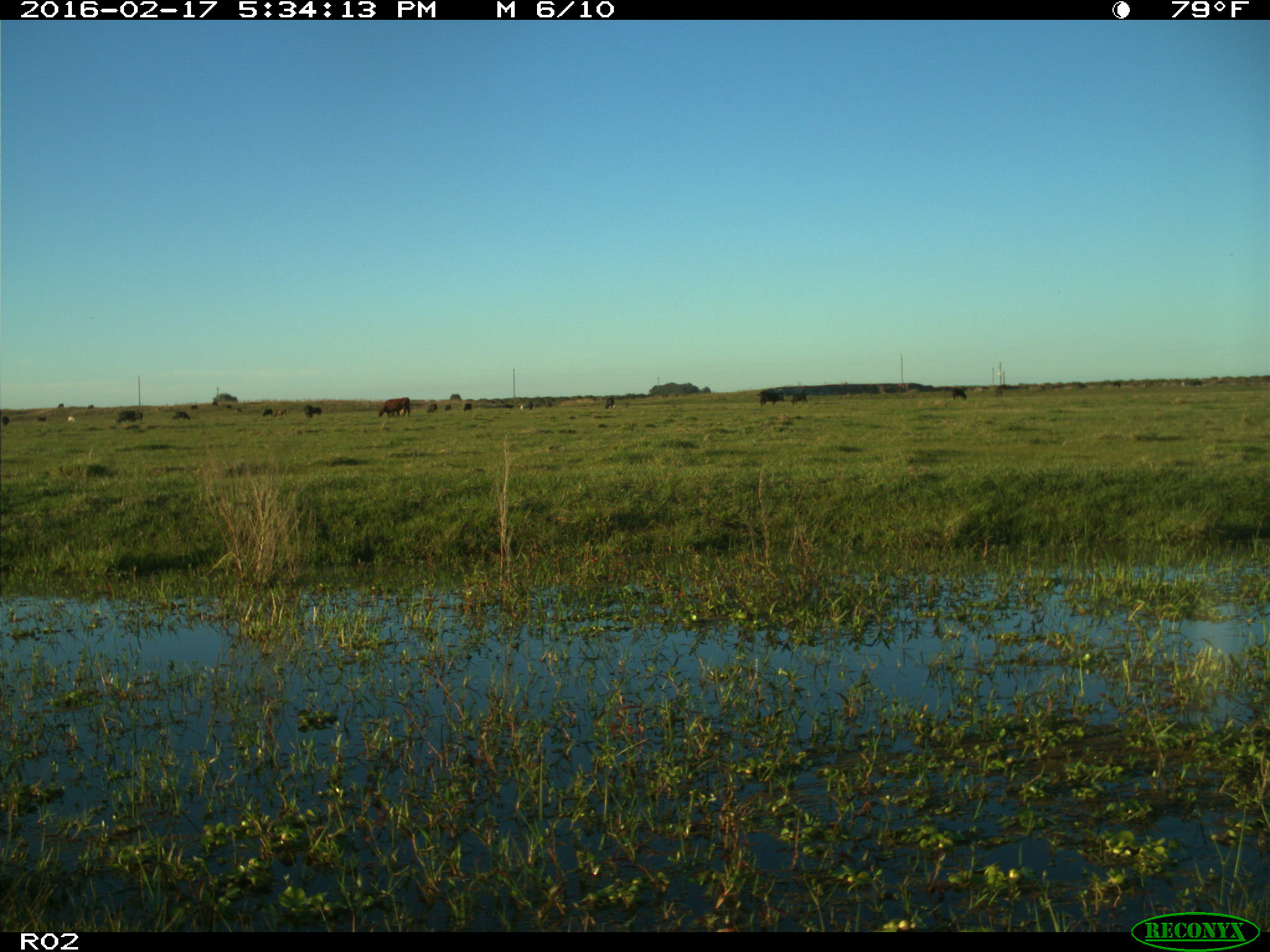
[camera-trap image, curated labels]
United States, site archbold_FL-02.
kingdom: Animalia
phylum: Chordata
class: Mammalia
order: Artiodactyla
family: Bovidae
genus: Bos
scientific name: Bos taurus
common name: domestic cow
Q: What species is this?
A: Bos taurus (domestic cow).